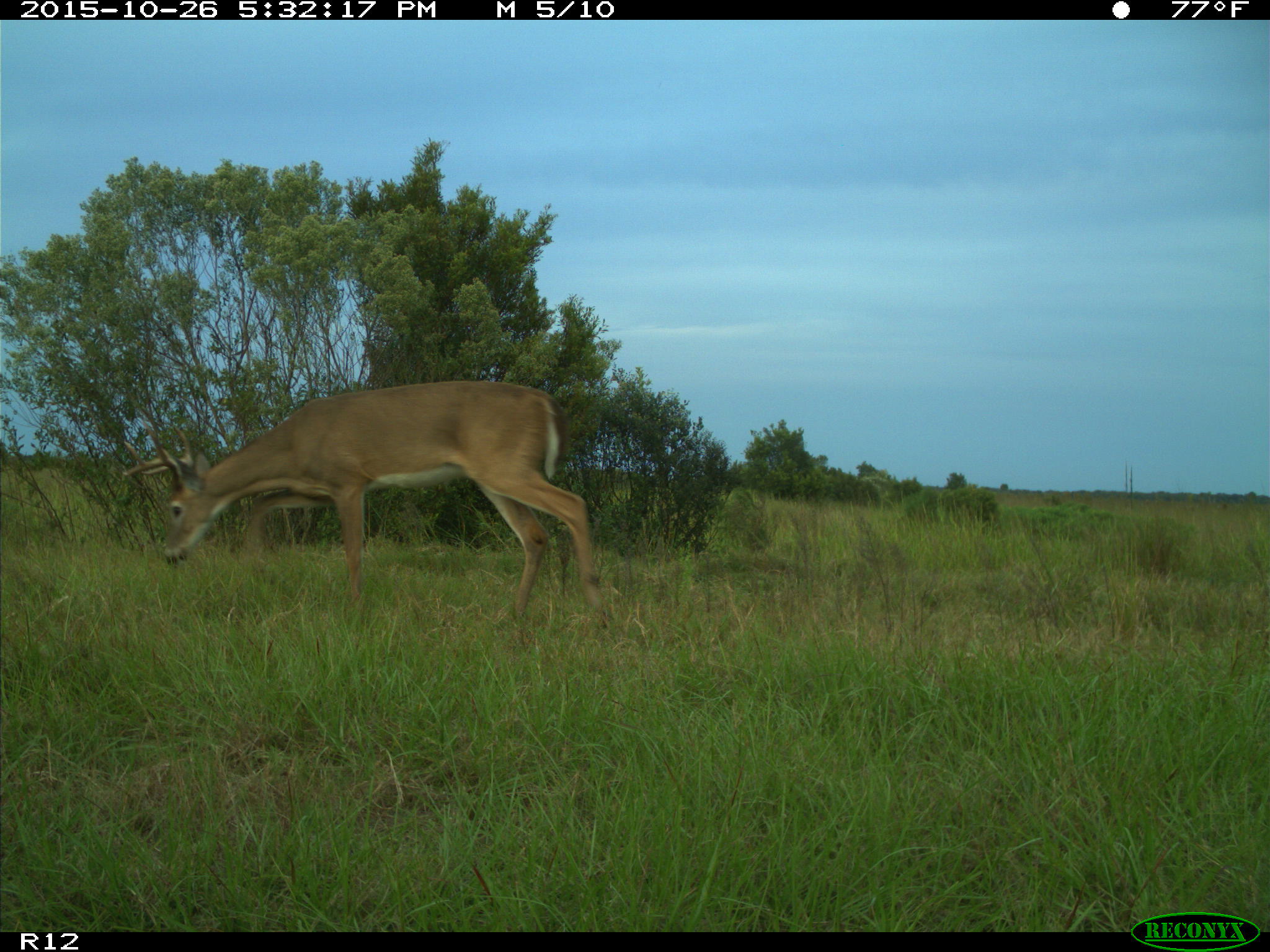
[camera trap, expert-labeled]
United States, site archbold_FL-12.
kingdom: Animalia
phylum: Chordata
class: Mammalia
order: Artiodactyla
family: Cervidae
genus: Odocoileus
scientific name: Odocoileus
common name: deer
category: unidentified deer